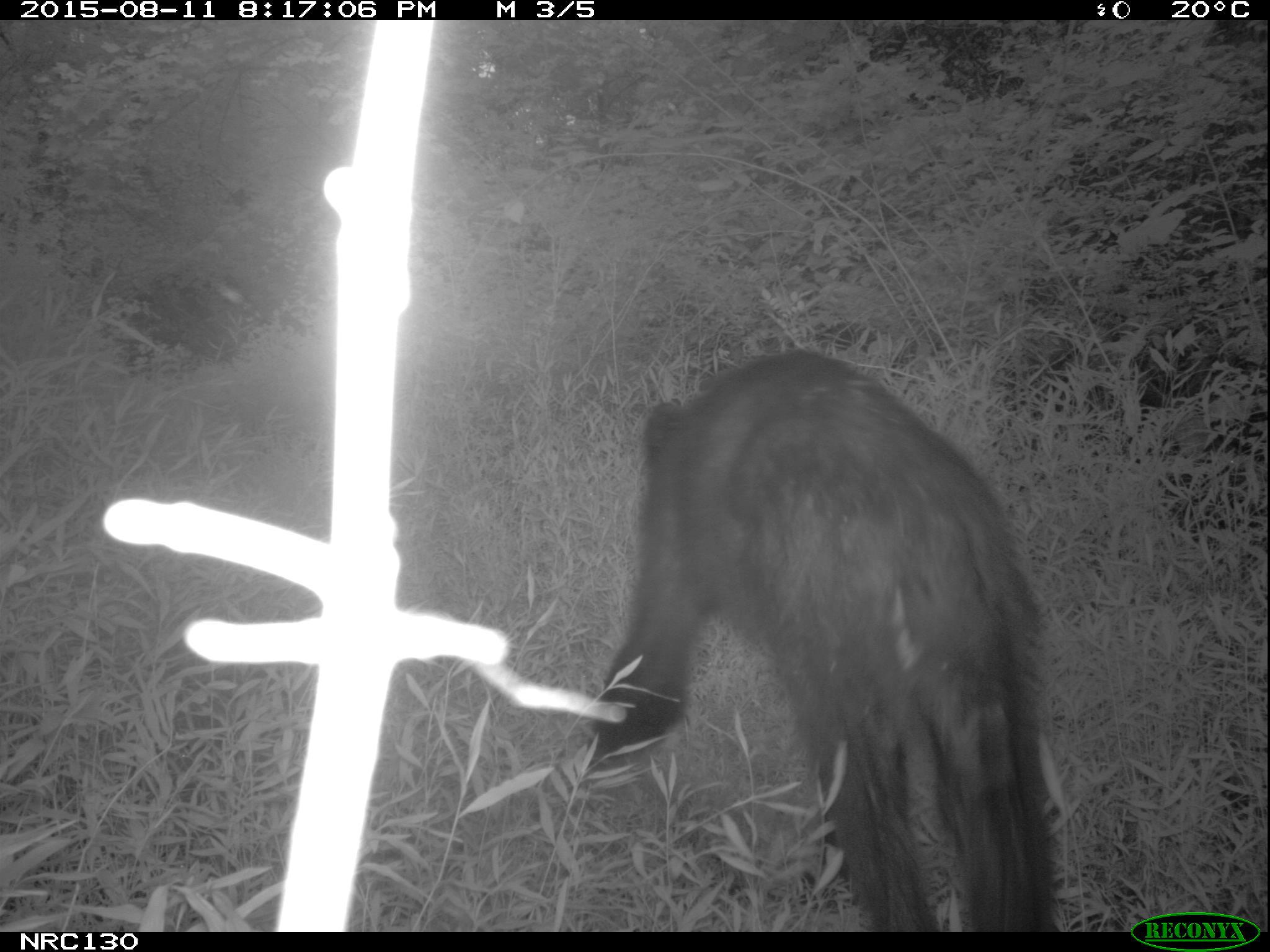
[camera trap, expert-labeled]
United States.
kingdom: Animalia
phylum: Chordata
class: Mammalia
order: Carnivora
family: Ursidae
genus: Ursus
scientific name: Ursus americanus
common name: american black bear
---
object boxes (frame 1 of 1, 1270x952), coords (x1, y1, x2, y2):
American Black Bear: (581, 335, 1078, 928)